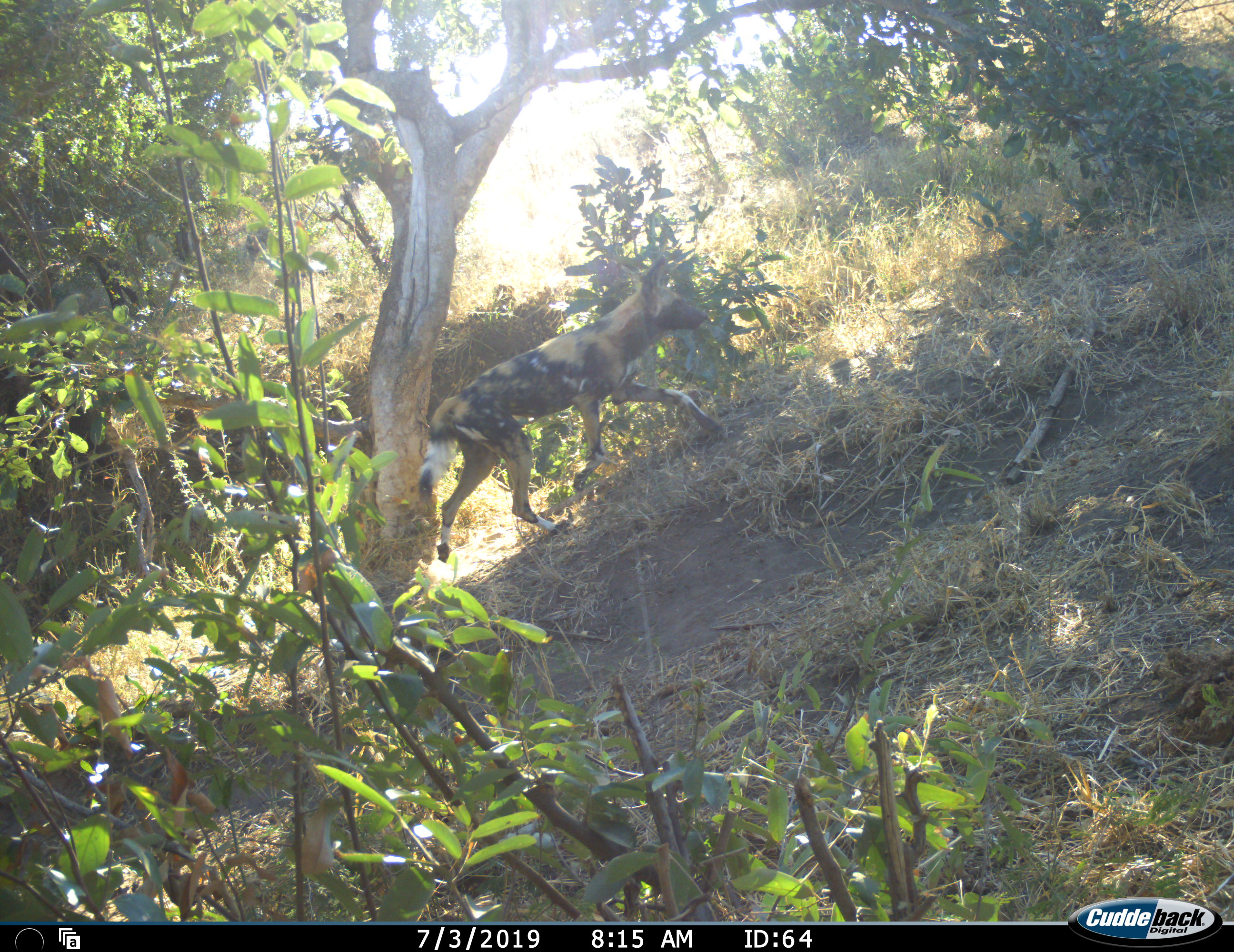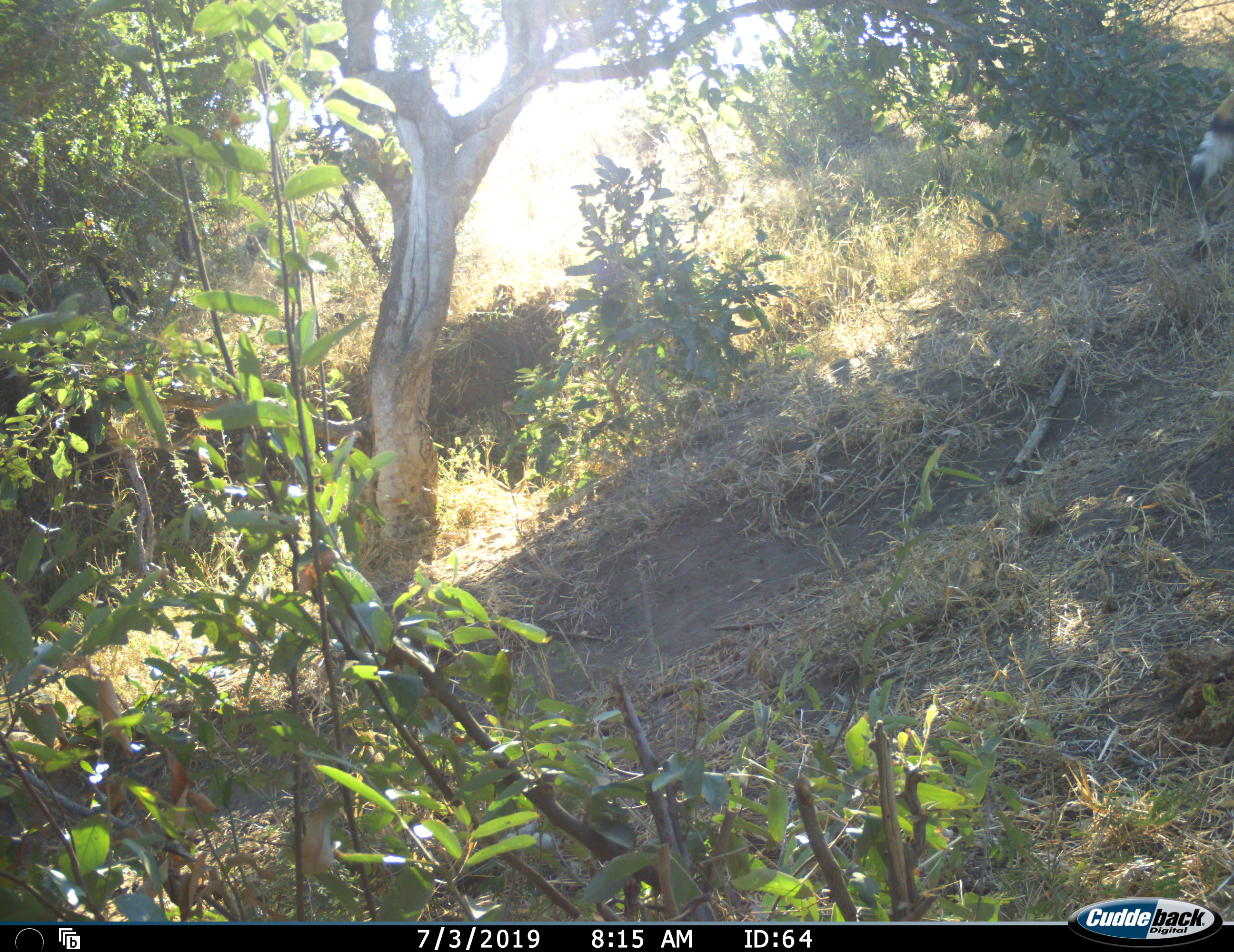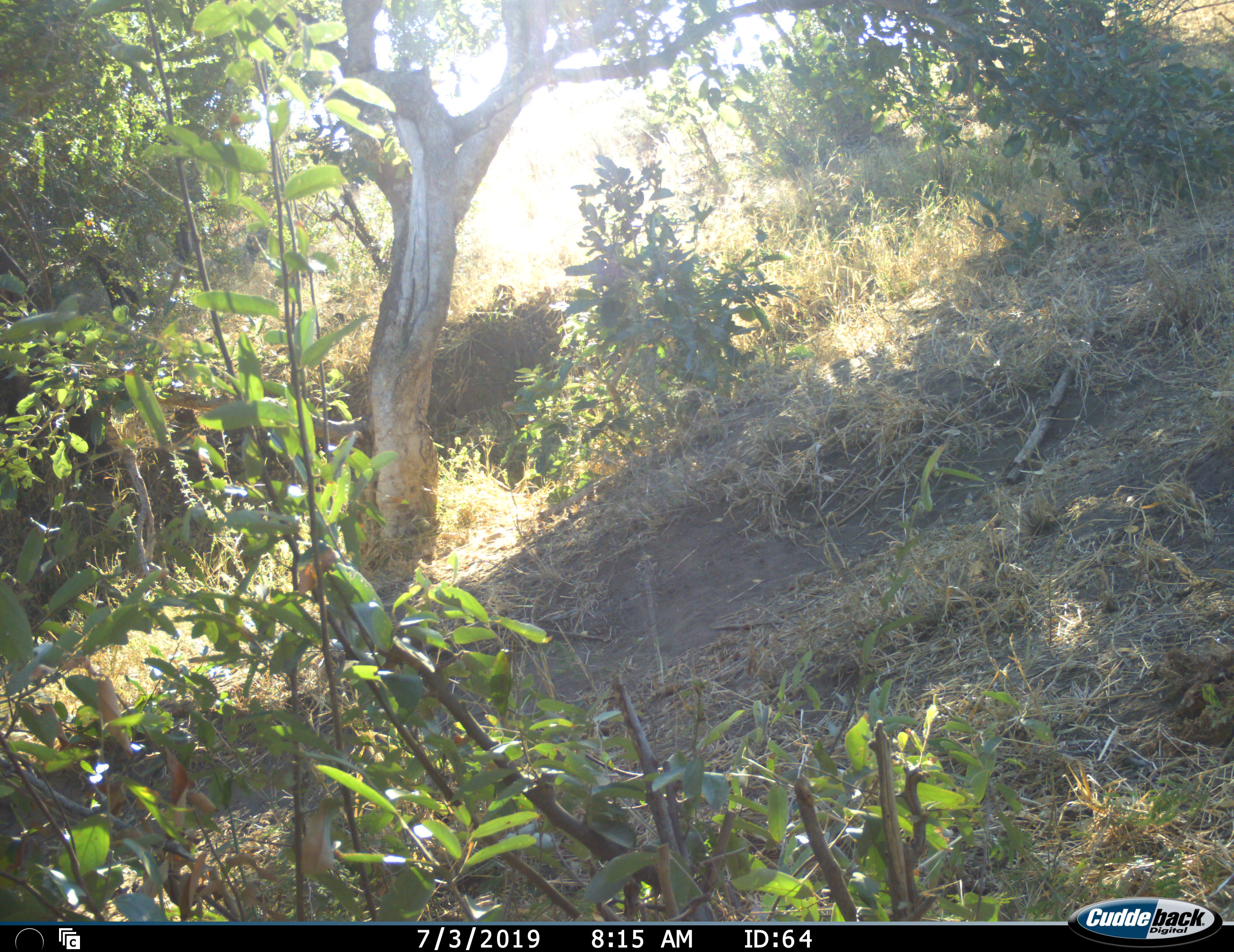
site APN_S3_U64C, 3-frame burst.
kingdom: Animalia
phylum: Chordata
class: Mammalia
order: Carnivora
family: Canidae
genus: Lycaon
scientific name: Lycaon pictus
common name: african wild dog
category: wilddog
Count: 1.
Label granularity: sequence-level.